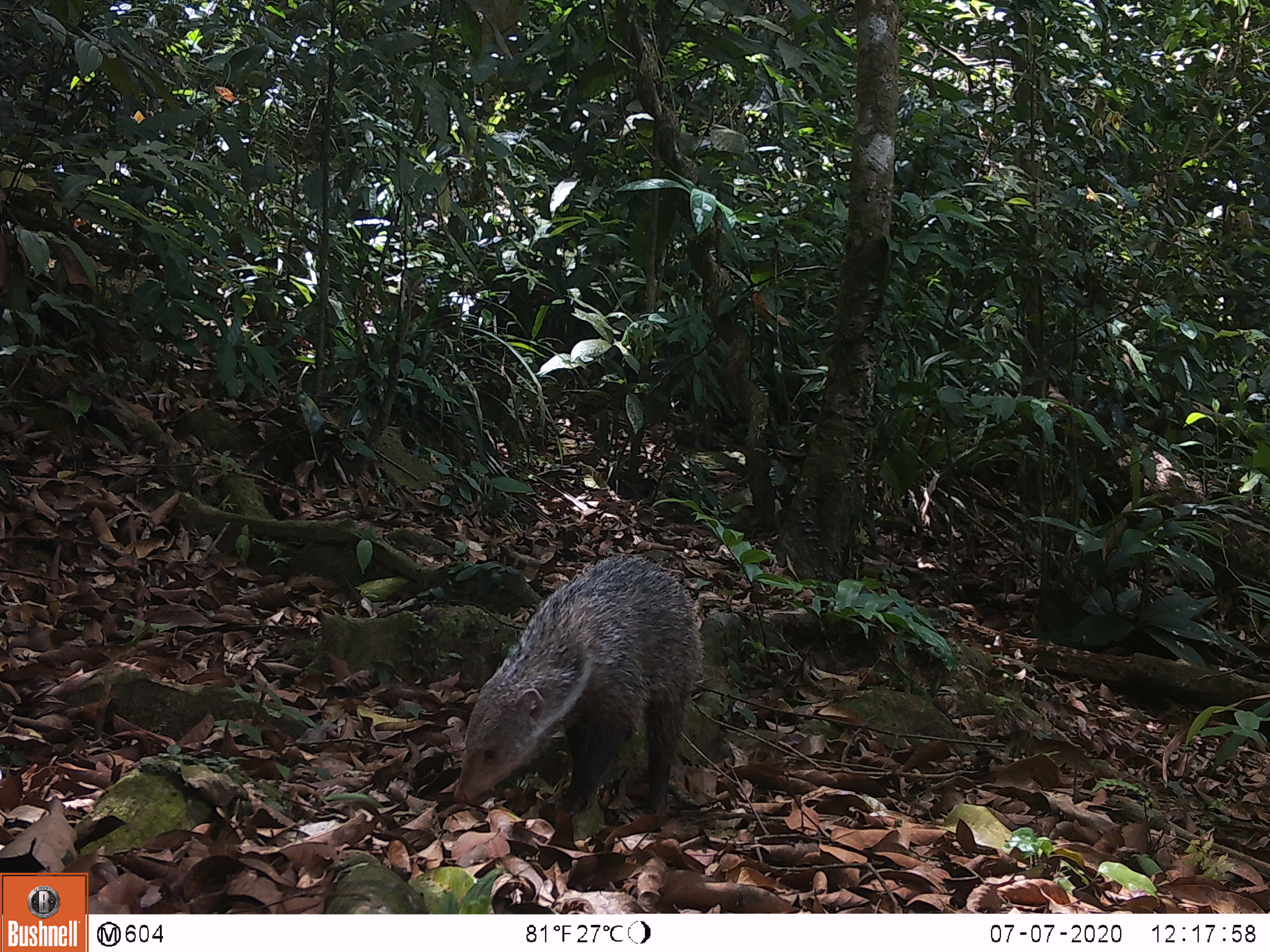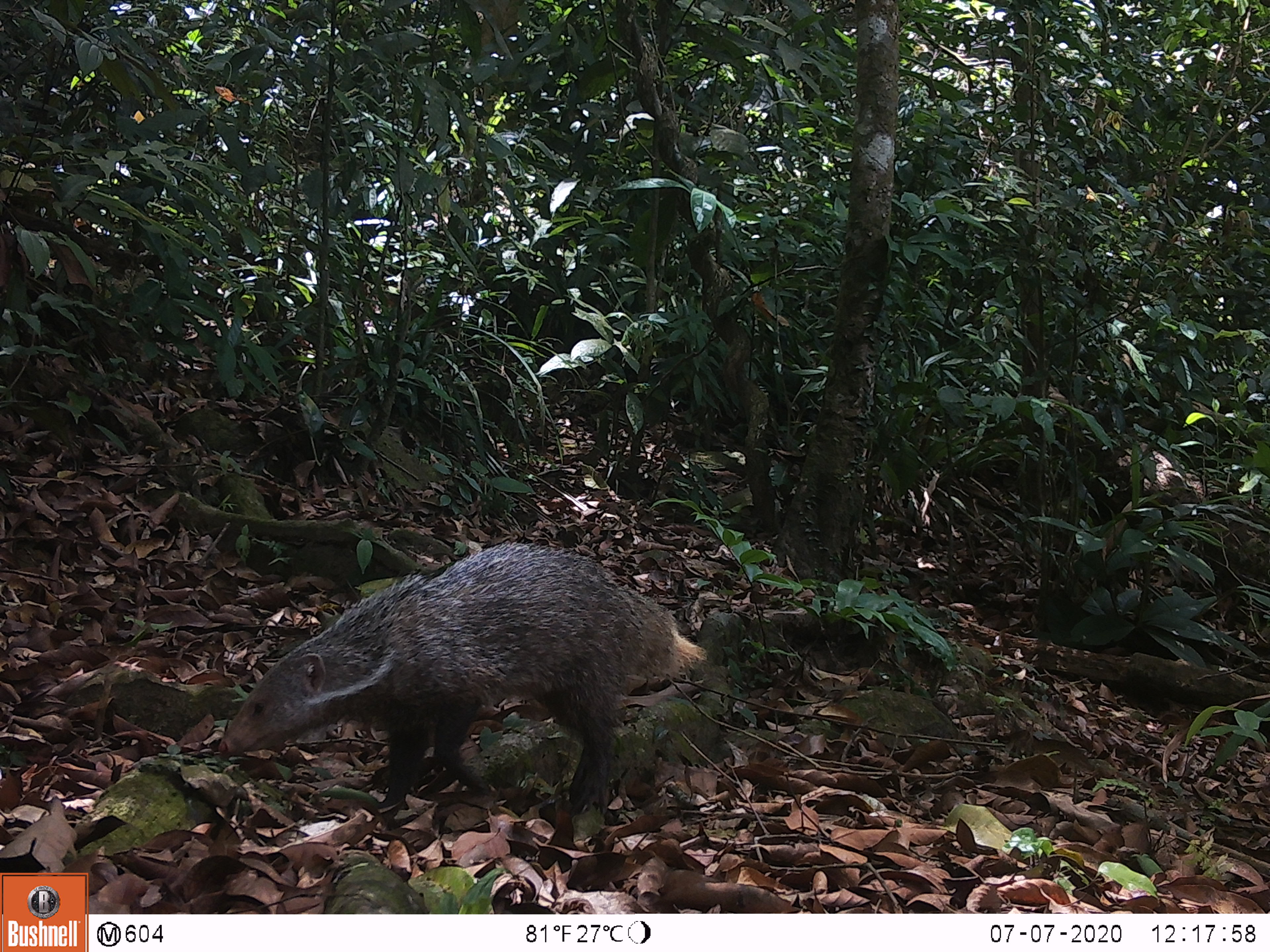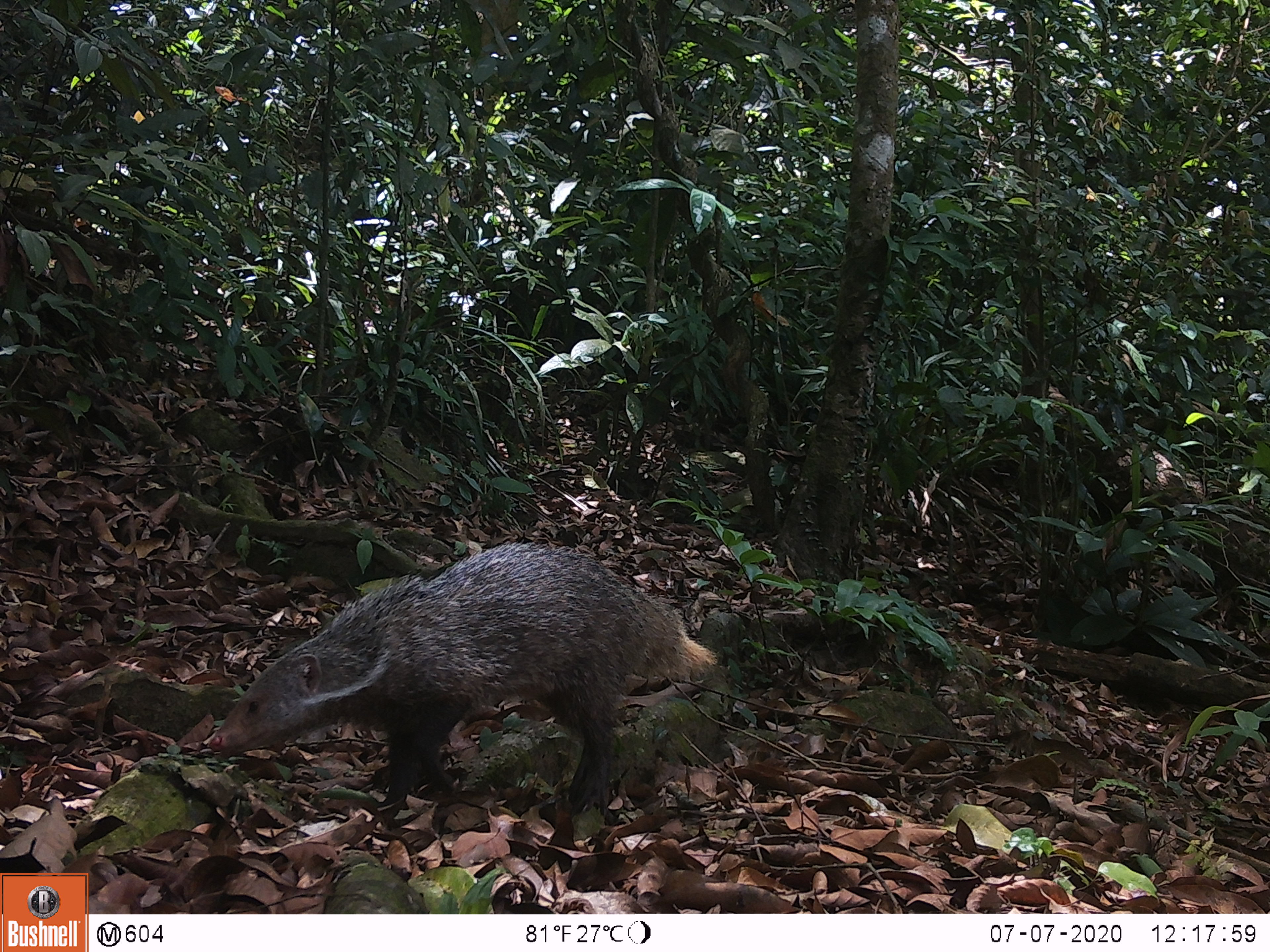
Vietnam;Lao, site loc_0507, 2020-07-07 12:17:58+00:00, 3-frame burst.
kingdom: Animalia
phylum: Chordata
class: Mammalia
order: Carnivora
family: Herpestidae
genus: Urva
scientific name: Urva urva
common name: crab-eating mongoose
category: crab eating mongoose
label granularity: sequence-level